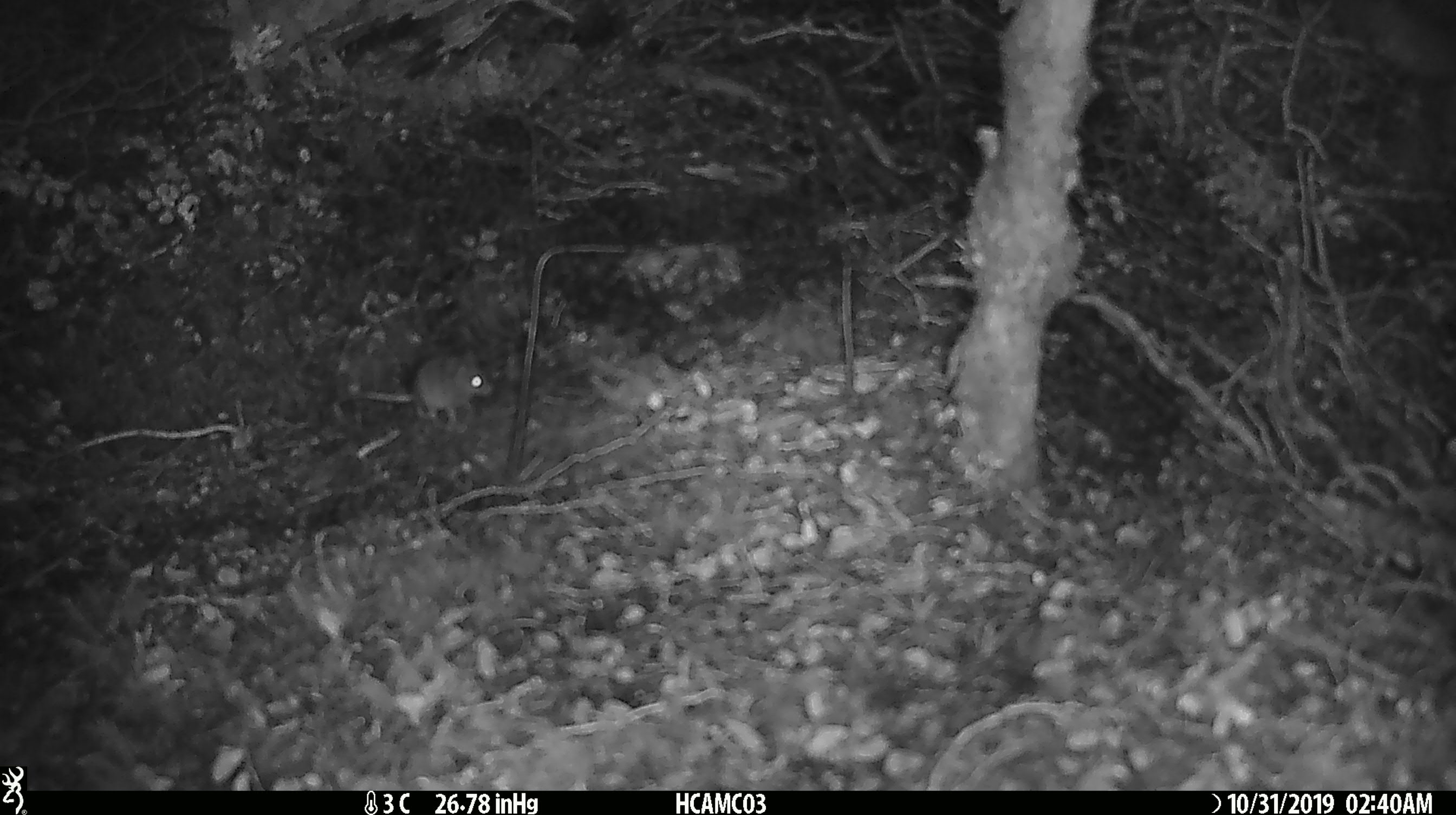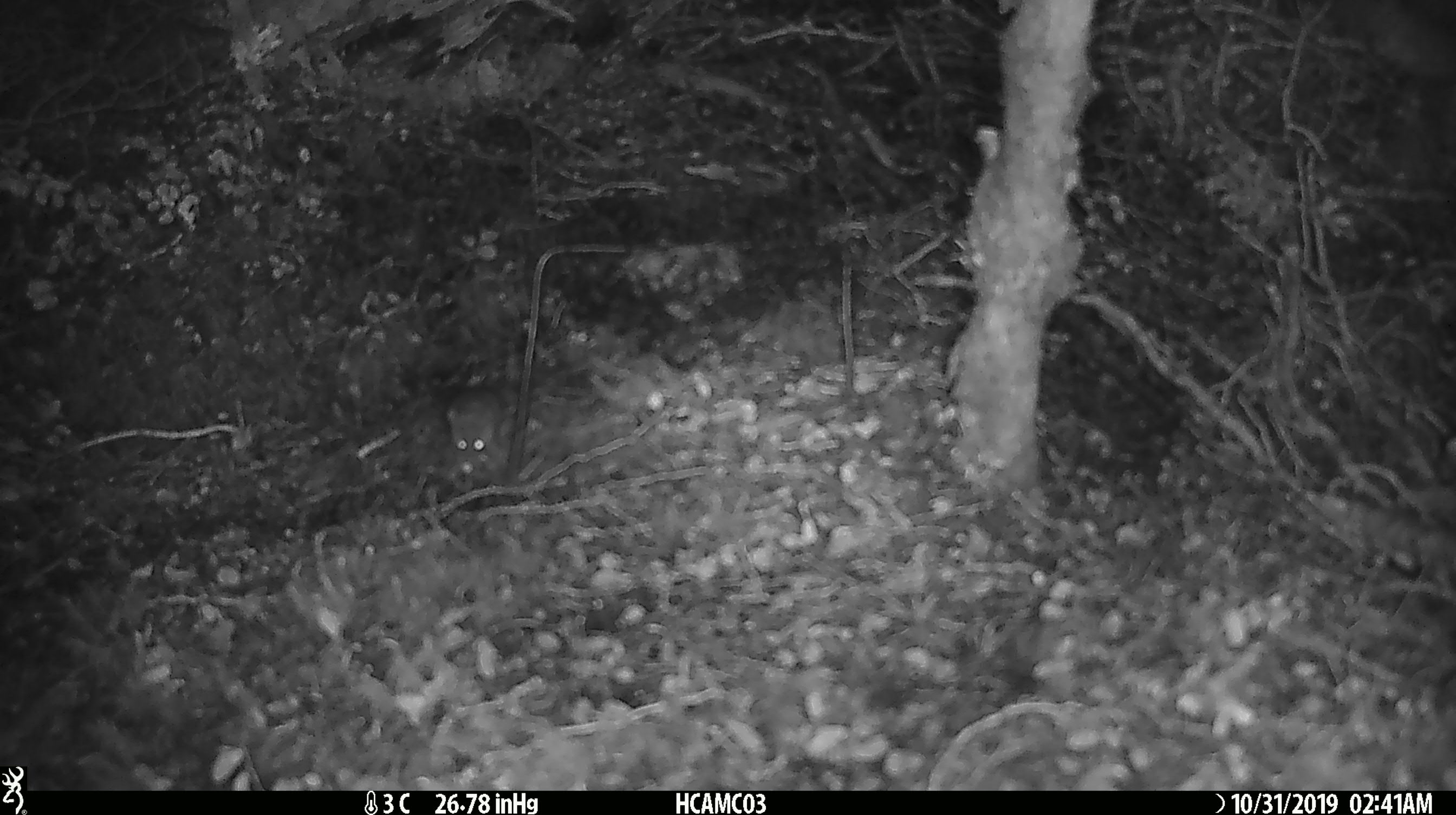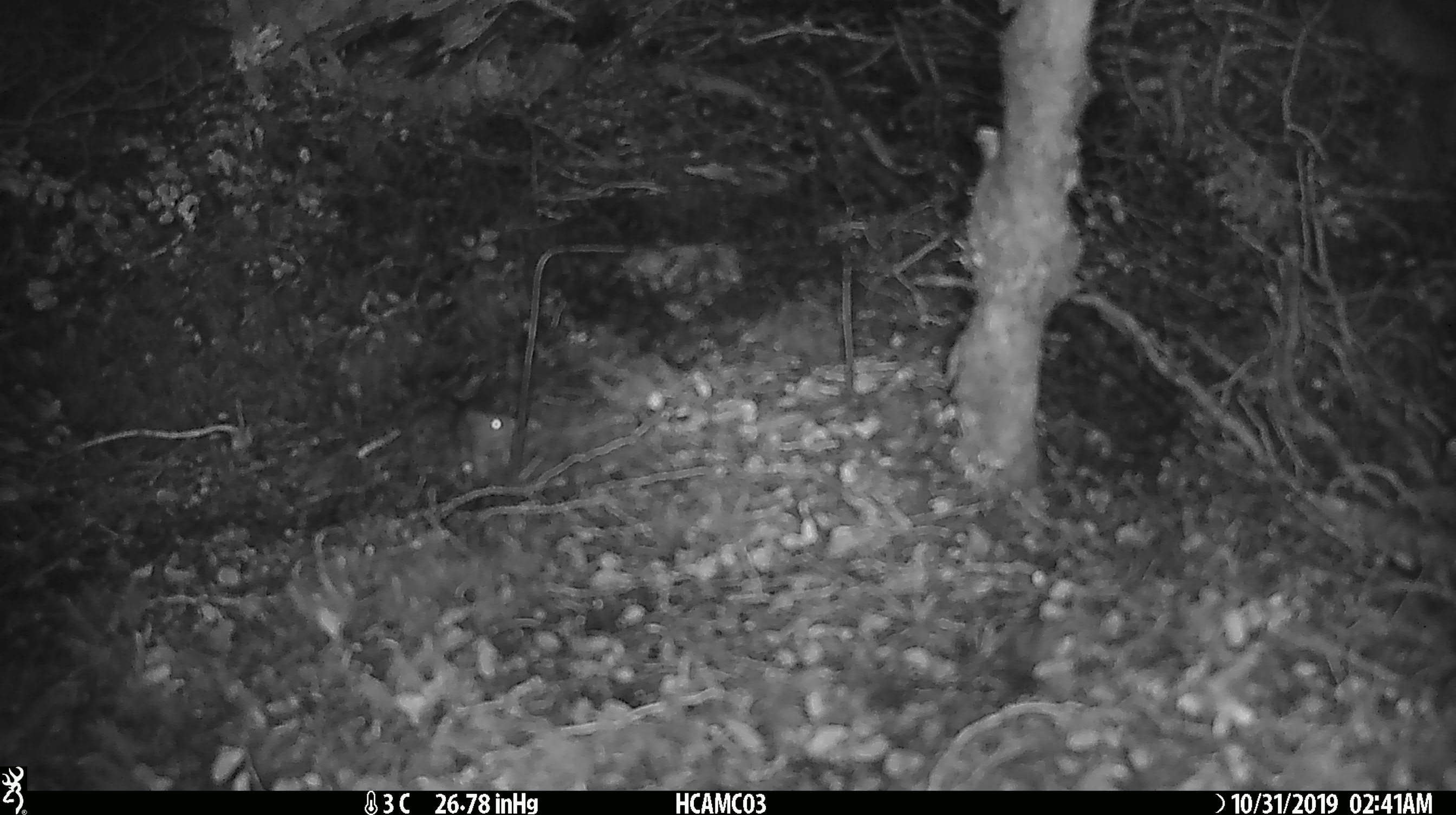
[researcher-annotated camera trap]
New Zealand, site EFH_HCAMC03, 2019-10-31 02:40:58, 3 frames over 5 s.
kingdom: Animalia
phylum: Chordata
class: Mammalia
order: Rodentia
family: Muridae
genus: Mus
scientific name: Mus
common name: mouse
Mouse (Mus).